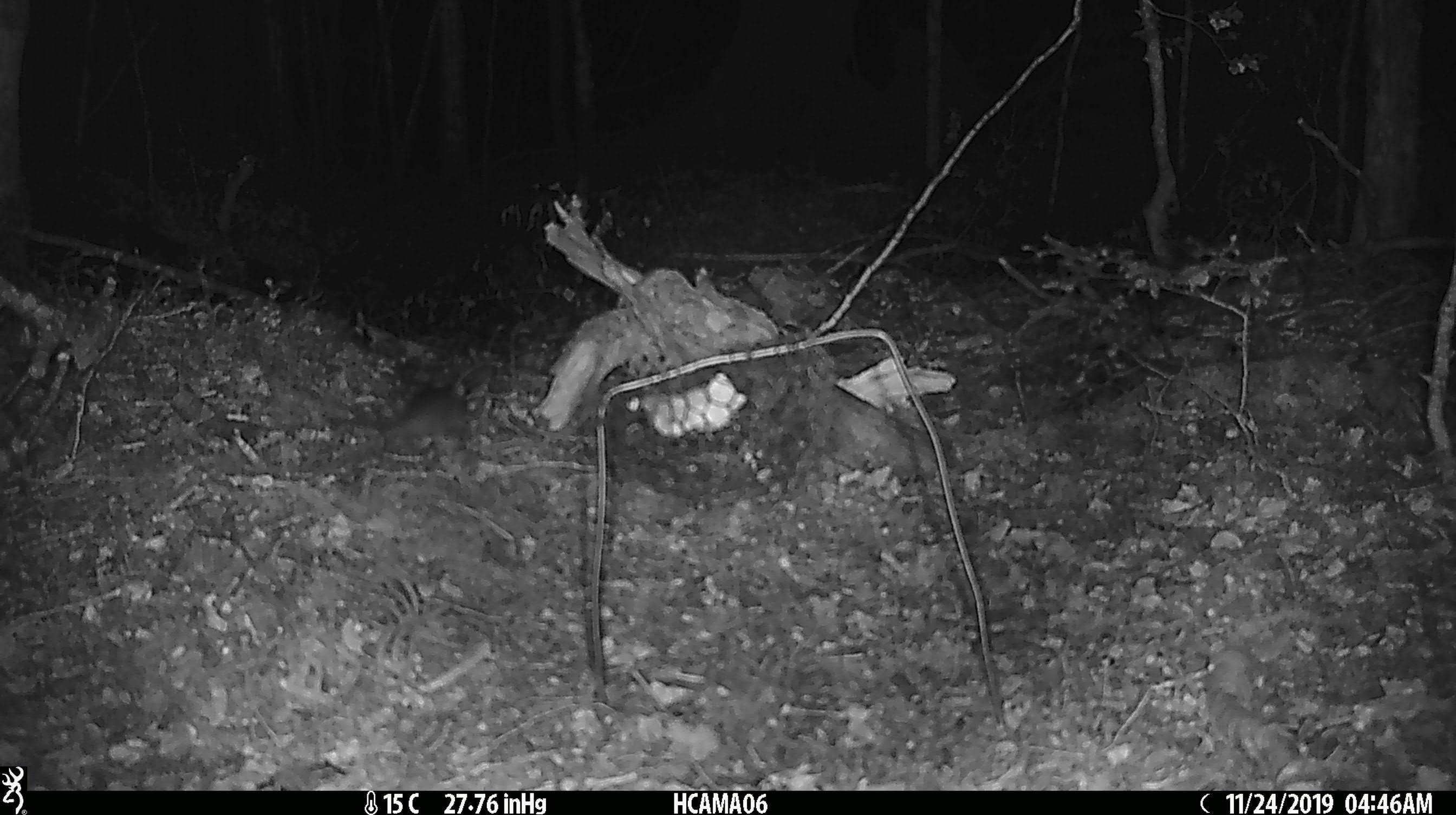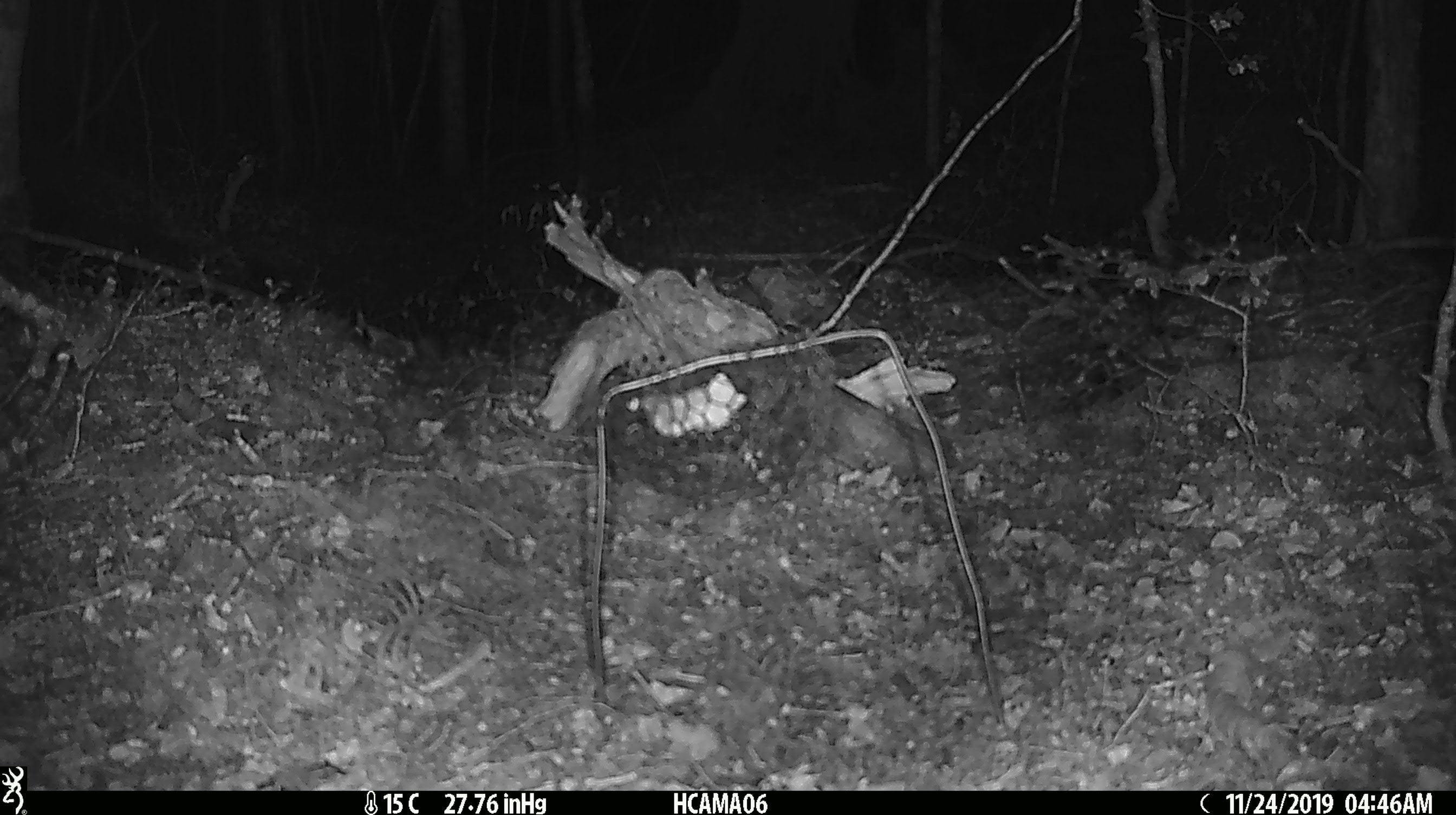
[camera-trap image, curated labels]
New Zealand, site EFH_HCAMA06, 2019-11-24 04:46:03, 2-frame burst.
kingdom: Animalia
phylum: Chordata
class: Mammalia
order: Rodentia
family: Muridae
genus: Mus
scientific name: Mus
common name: mouse